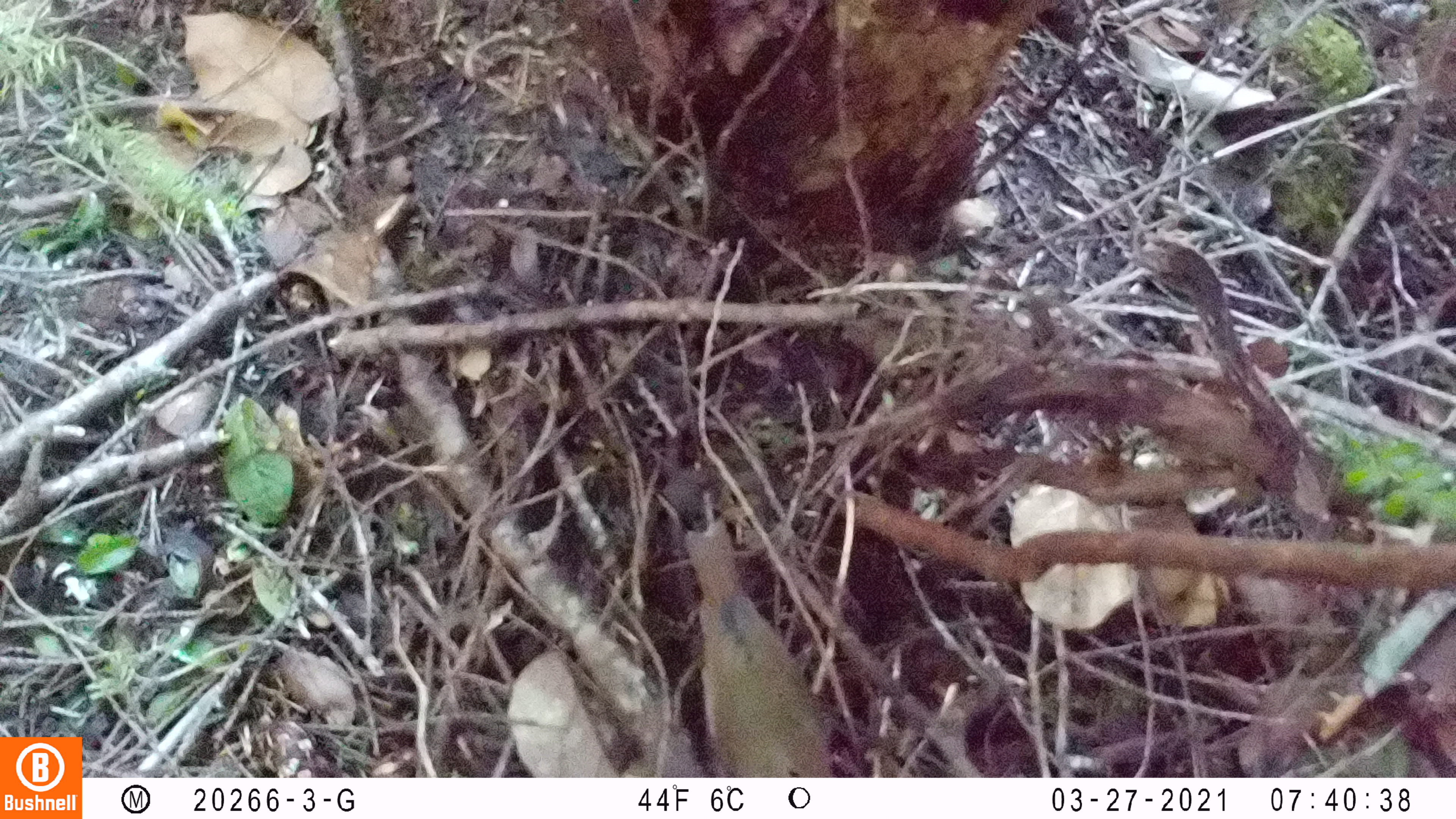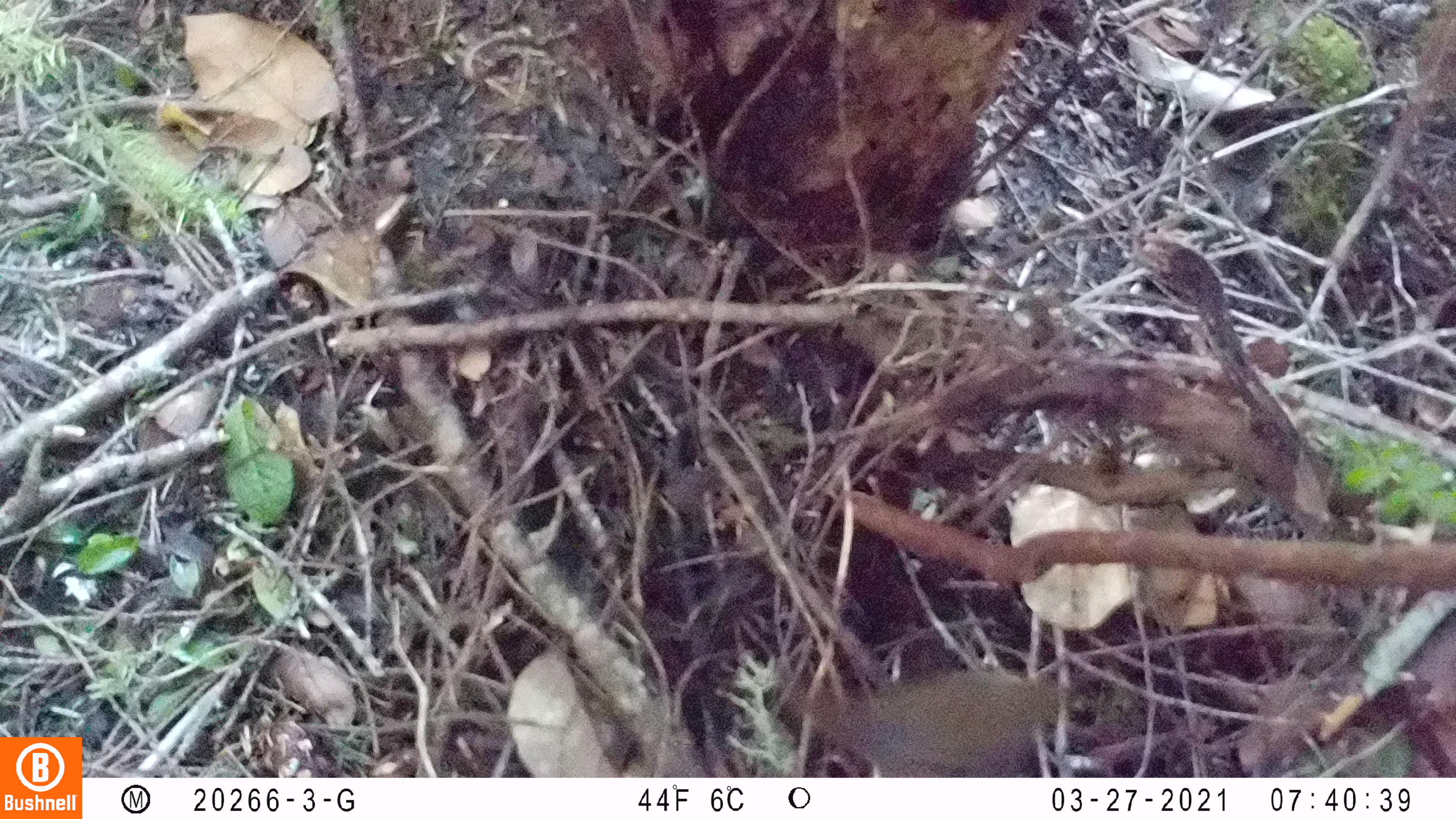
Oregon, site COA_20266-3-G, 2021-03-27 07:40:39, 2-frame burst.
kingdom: Animalia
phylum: Chordata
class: Aves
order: Passeriformes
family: Turdidae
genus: Catharus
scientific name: Catharus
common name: brown thrushes and nightingale-thrushes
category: catharus species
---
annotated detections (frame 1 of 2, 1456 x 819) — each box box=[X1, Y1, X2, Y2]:
catharus species: box=[656, 499, 850, 777]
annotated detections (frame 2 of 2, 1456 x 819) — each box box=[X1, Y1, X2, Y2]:
catharus species: box=[759, 626, 1088, 777]